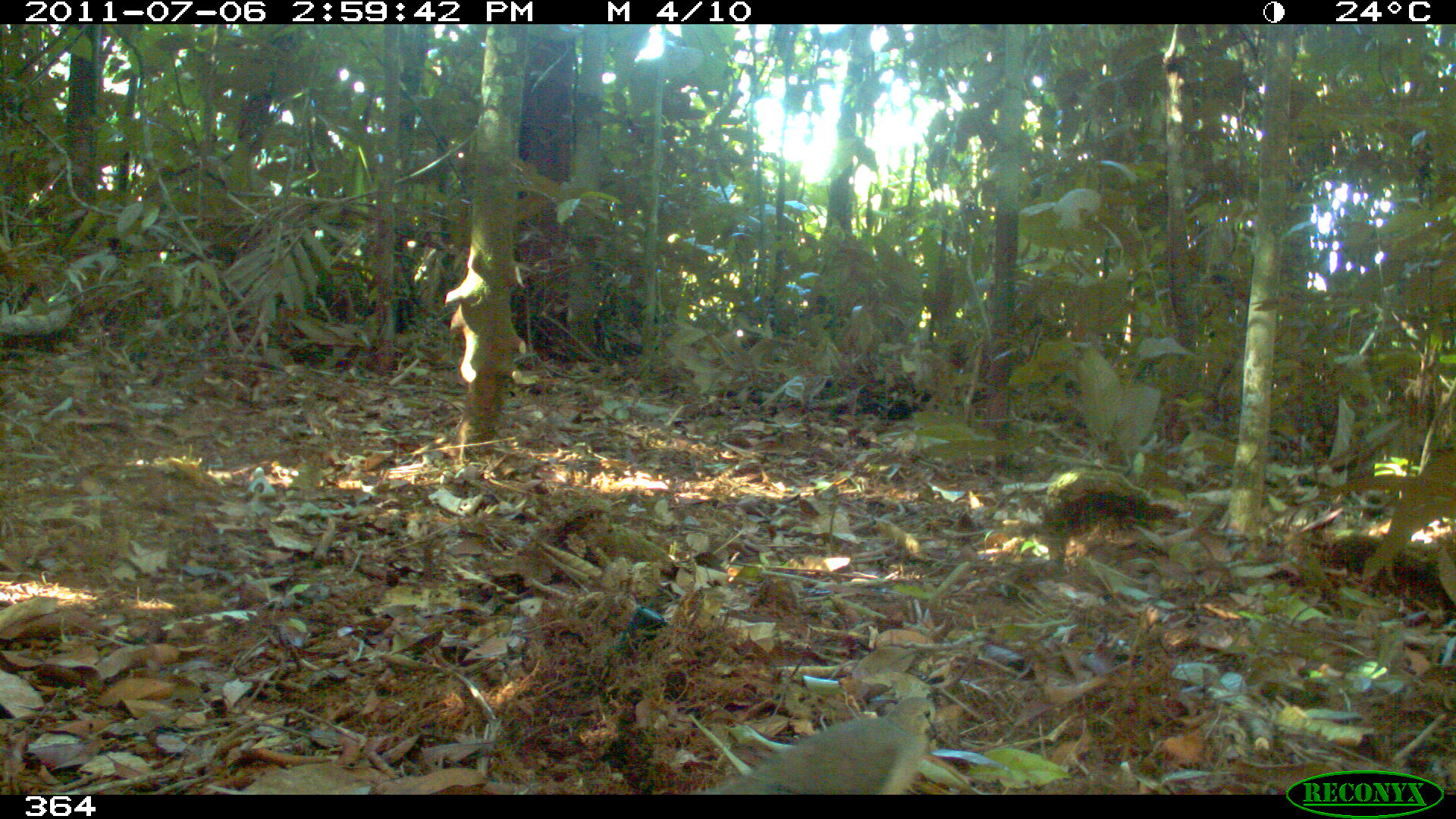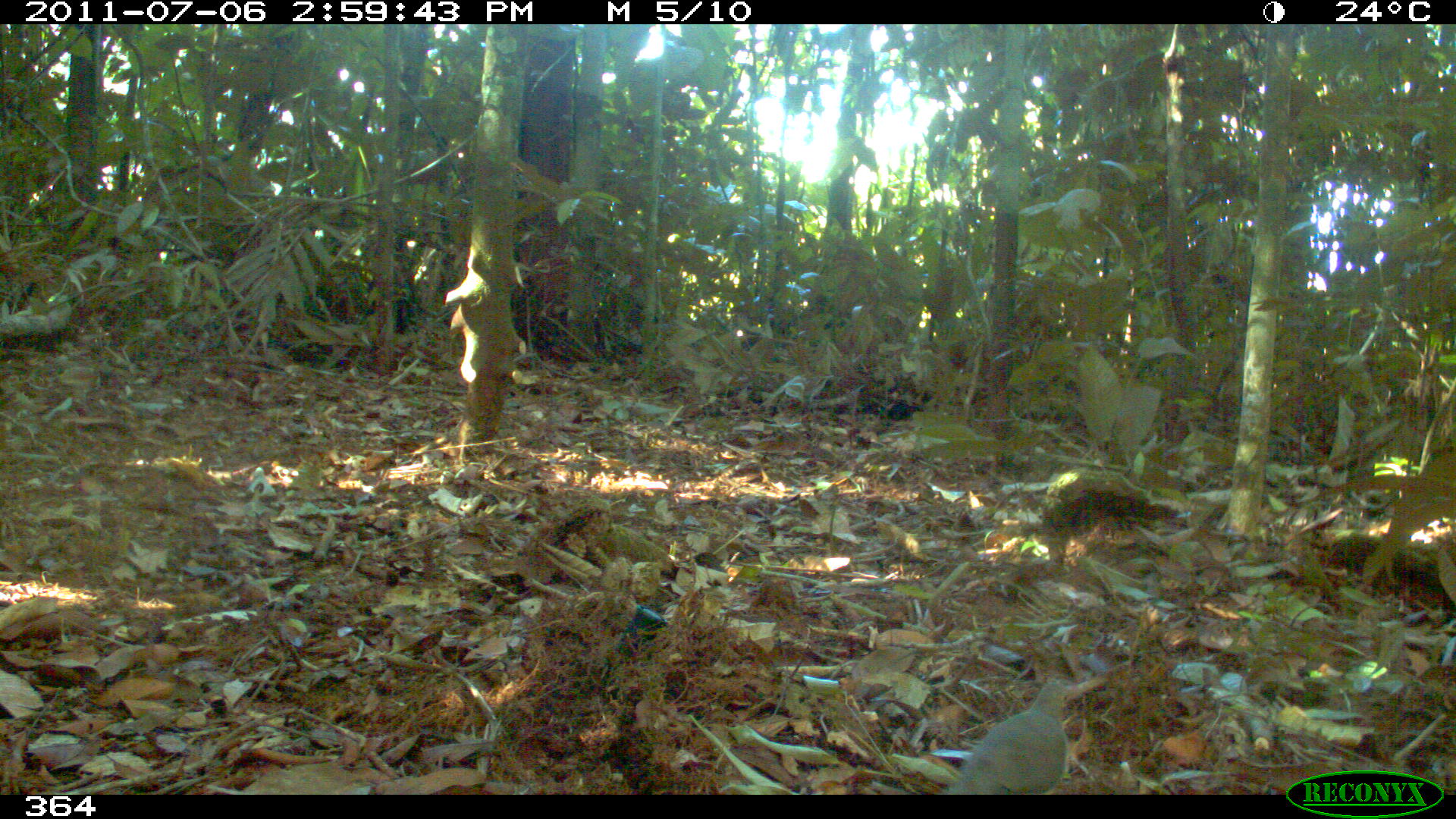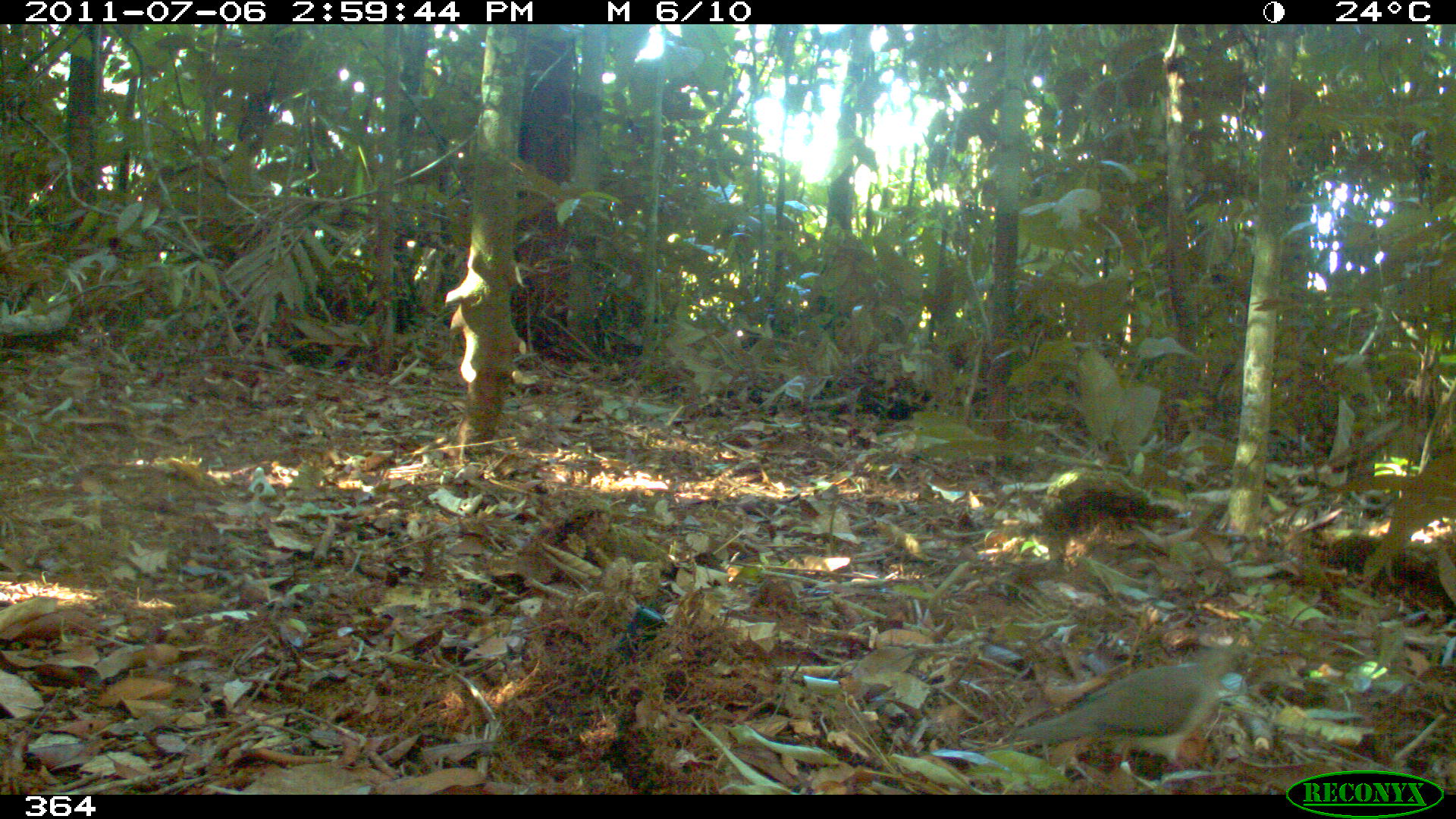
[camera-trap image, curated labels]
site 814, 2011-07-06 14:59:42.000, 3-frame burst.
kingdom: Animalia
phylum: Chordata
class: Aves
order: Columbiformes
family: Columbidae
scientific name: Columbidae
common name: dove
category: paloma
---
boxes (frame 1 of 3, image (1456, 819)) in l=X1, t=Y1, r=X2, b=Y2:
paloma: l=700, t=695, r=938, b=793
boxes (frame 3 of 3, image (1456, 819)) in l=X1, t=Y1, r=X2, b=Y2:
paloma: l=1005, t=646, r=1242, b=785